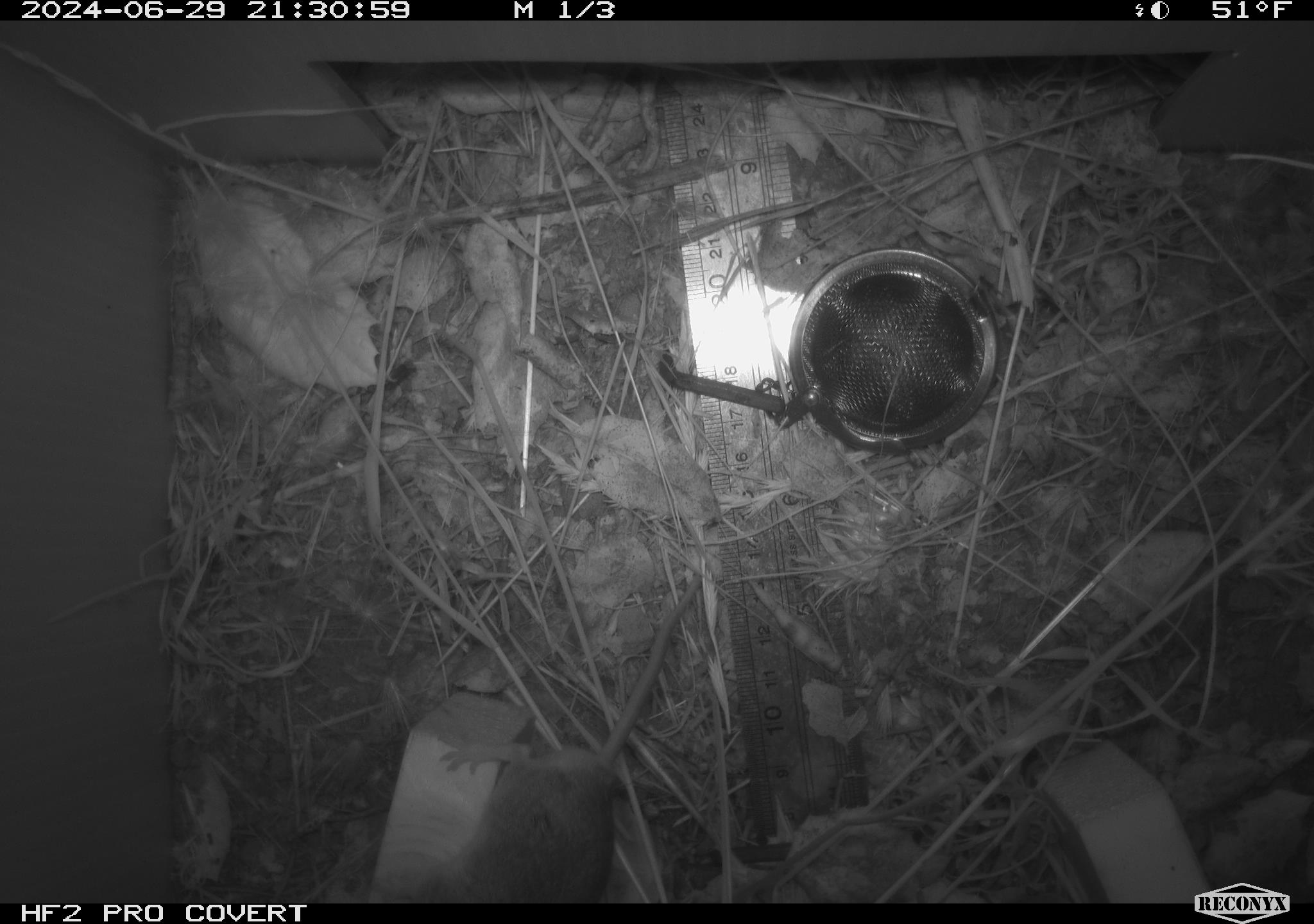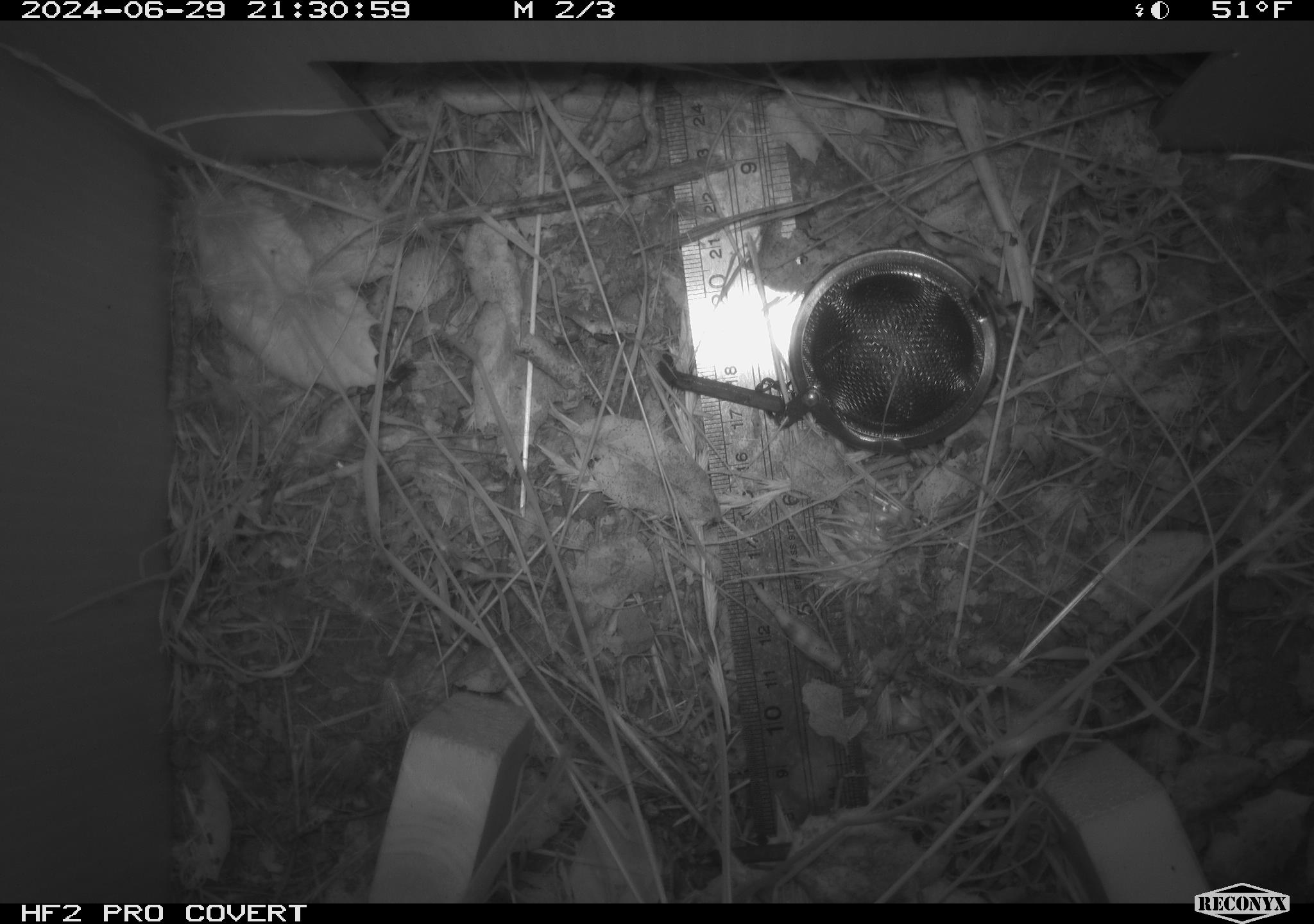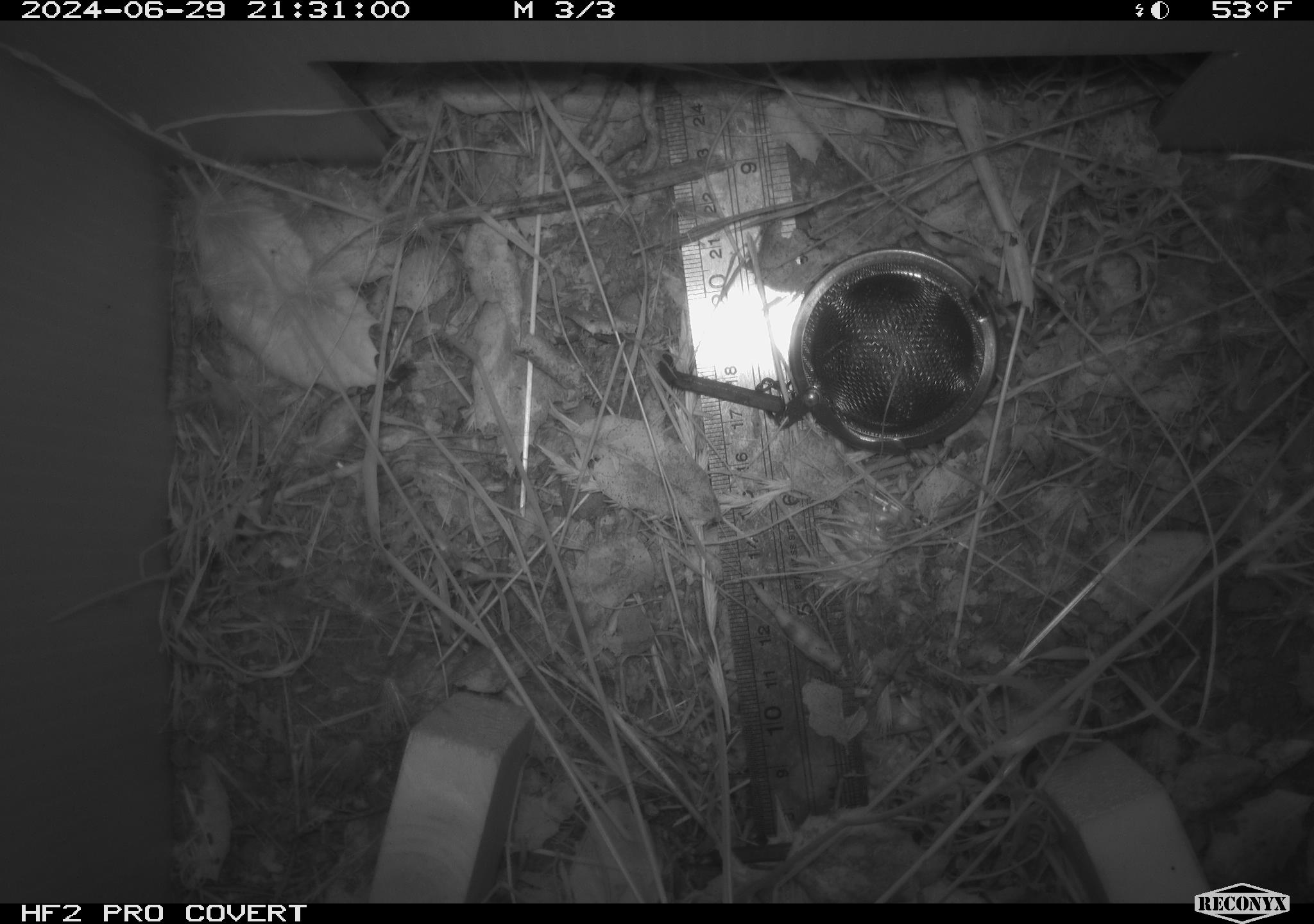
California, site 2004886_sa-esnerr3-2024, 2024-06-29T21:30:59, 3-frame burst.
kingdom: Animalia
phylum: Chordata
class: Mammalia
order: Rodentia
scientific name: Rodentia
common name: rodent